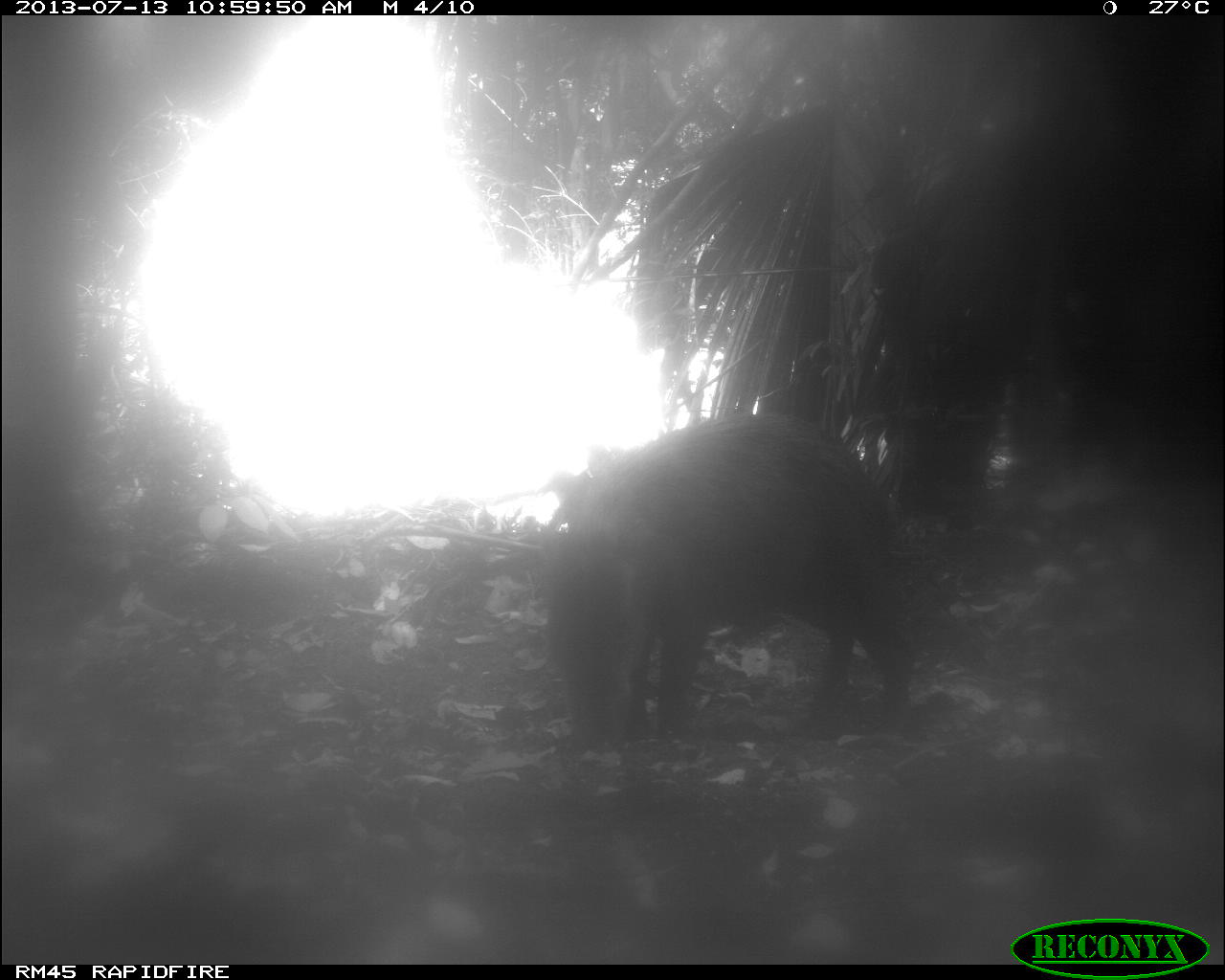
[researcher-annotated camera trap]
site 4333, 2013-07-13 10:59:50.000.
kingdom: Animalia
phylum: Chordata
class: Mammalia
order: Artiodactyla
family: Tayassuidae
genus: Tayassu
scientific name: Tayassu pecari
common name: white-lipped peccary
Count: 1.